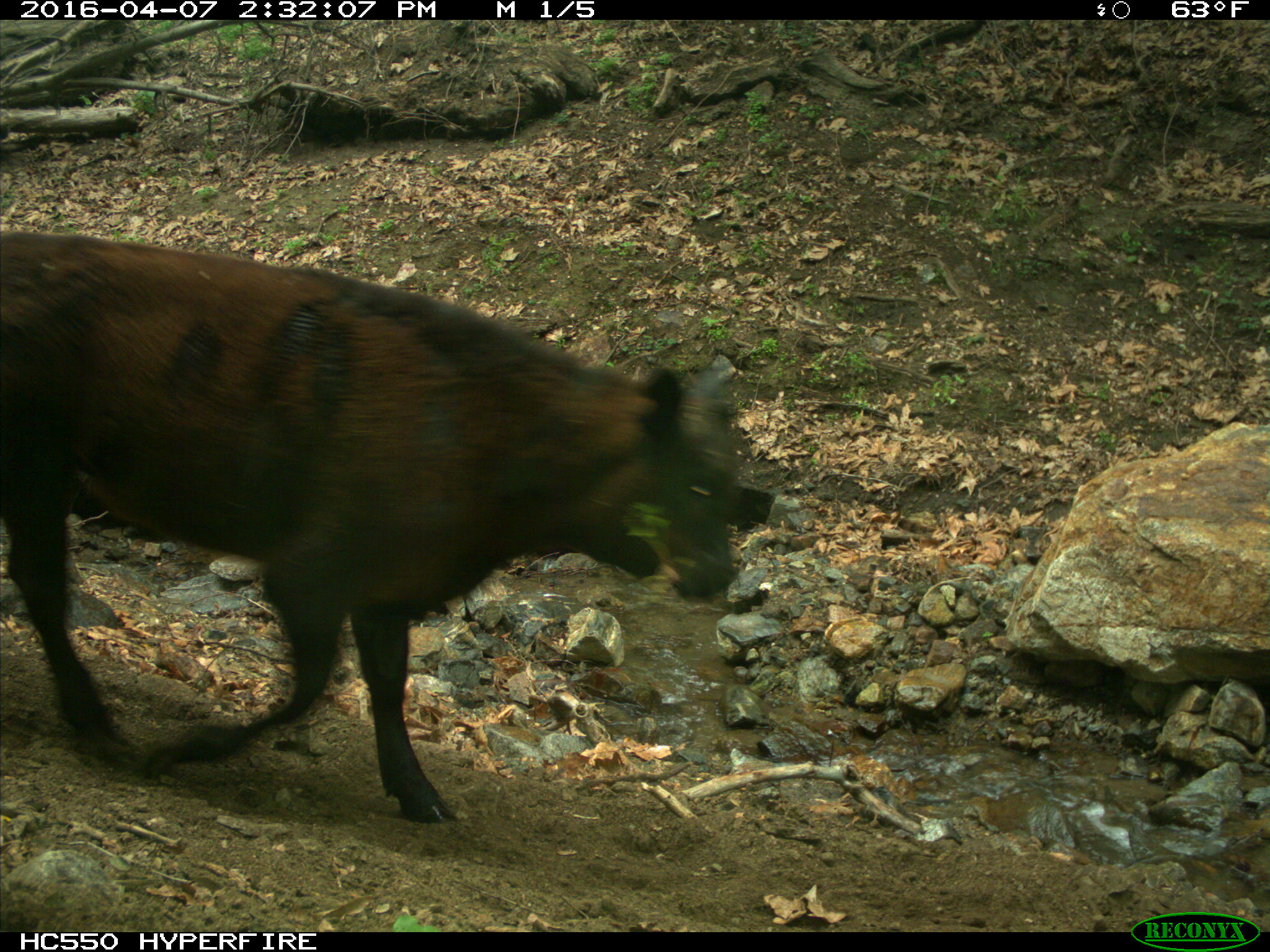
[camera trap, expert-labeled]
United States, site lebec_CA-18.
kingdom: Animalia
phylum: Chordata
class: Mammalia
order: Artiodactyla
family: Bovidae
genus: Bos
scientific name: Bos taurus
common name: domestic cow